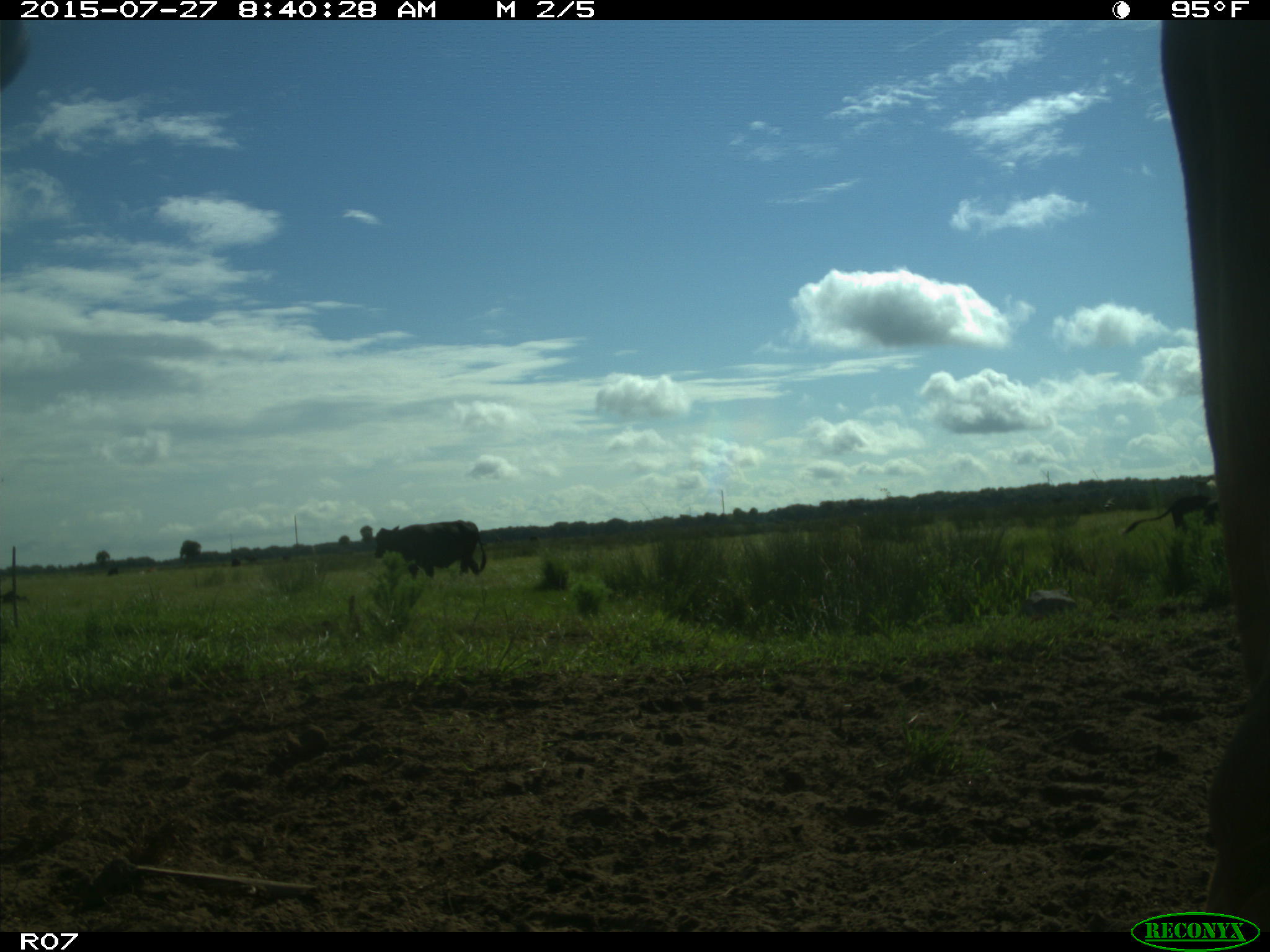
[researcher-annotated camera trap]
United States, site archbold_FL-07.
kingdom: Animalia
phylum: Chordata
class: Mammalia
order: Artiodactyla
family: Bovidae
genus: Bos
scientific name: Bos taurus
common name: domestic cow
Bos taurus (domestic cow).